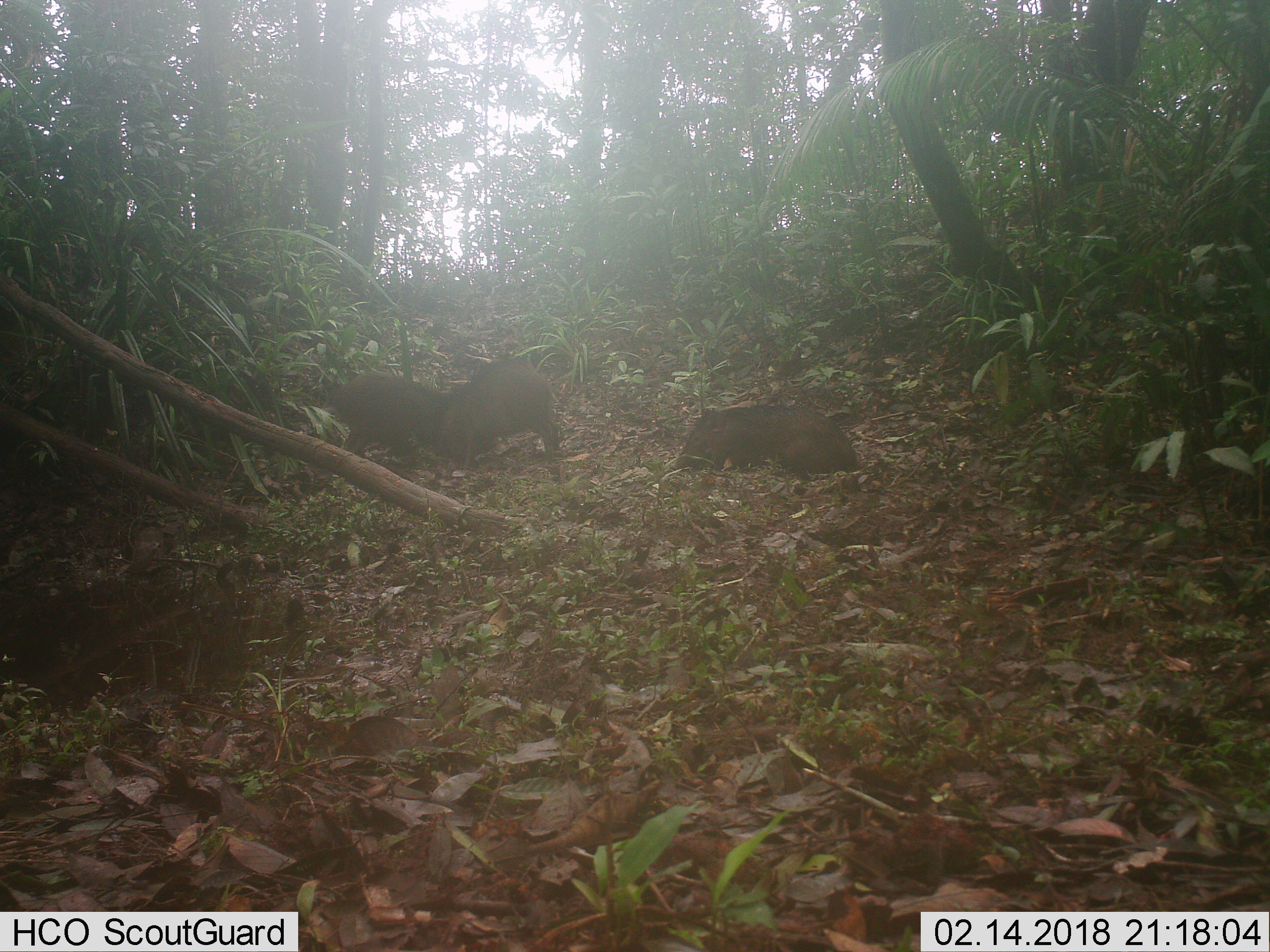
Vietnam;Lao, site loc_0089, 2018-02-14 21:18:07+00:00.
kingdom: Animalia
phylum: Chordata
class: Mammalia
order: Artiodactyla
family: Suidae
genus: Sus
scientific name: Sus scrofa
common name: eurasian wild pig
Eurasian wild pig (Sus scrofa). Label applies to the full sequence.